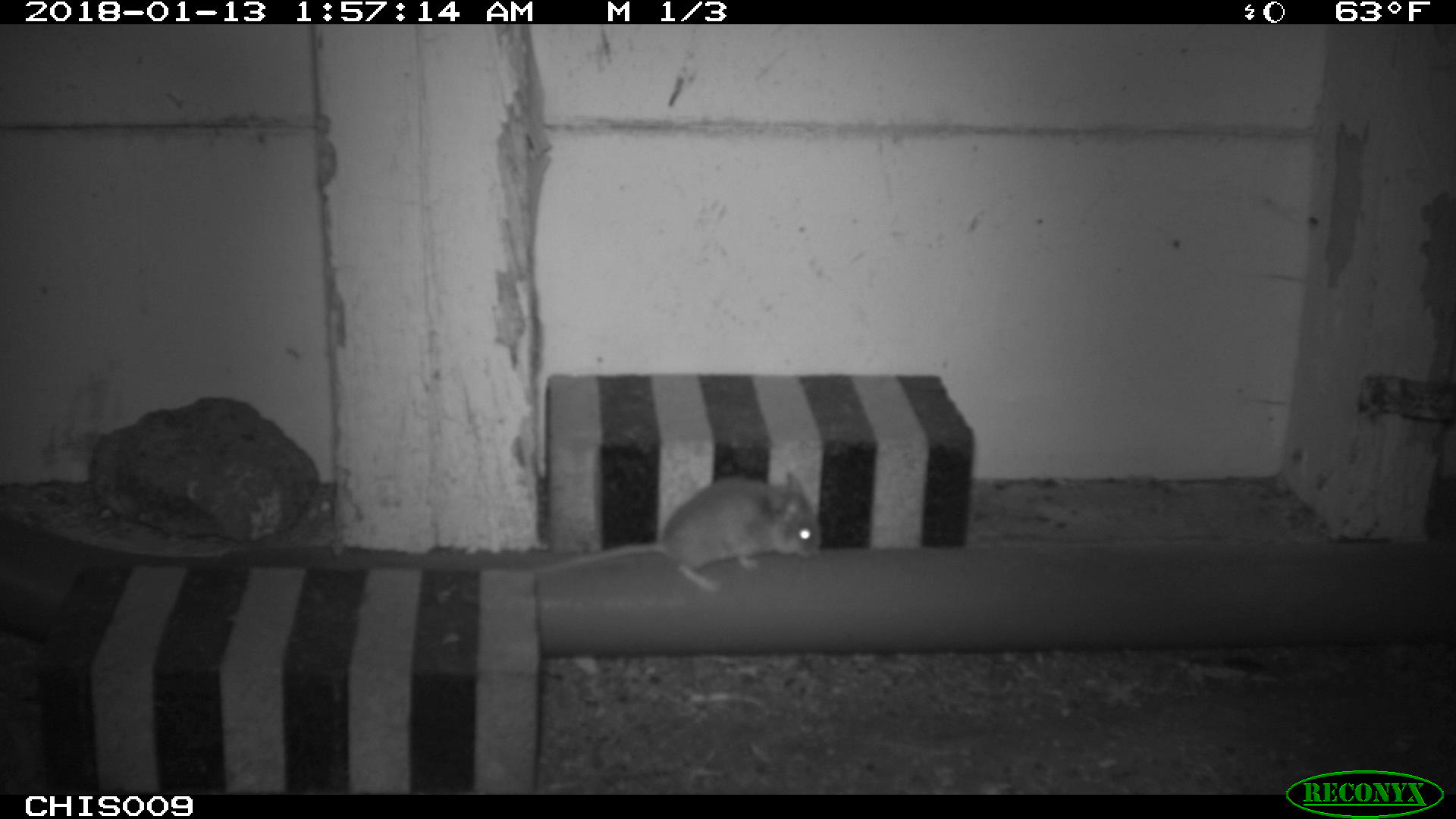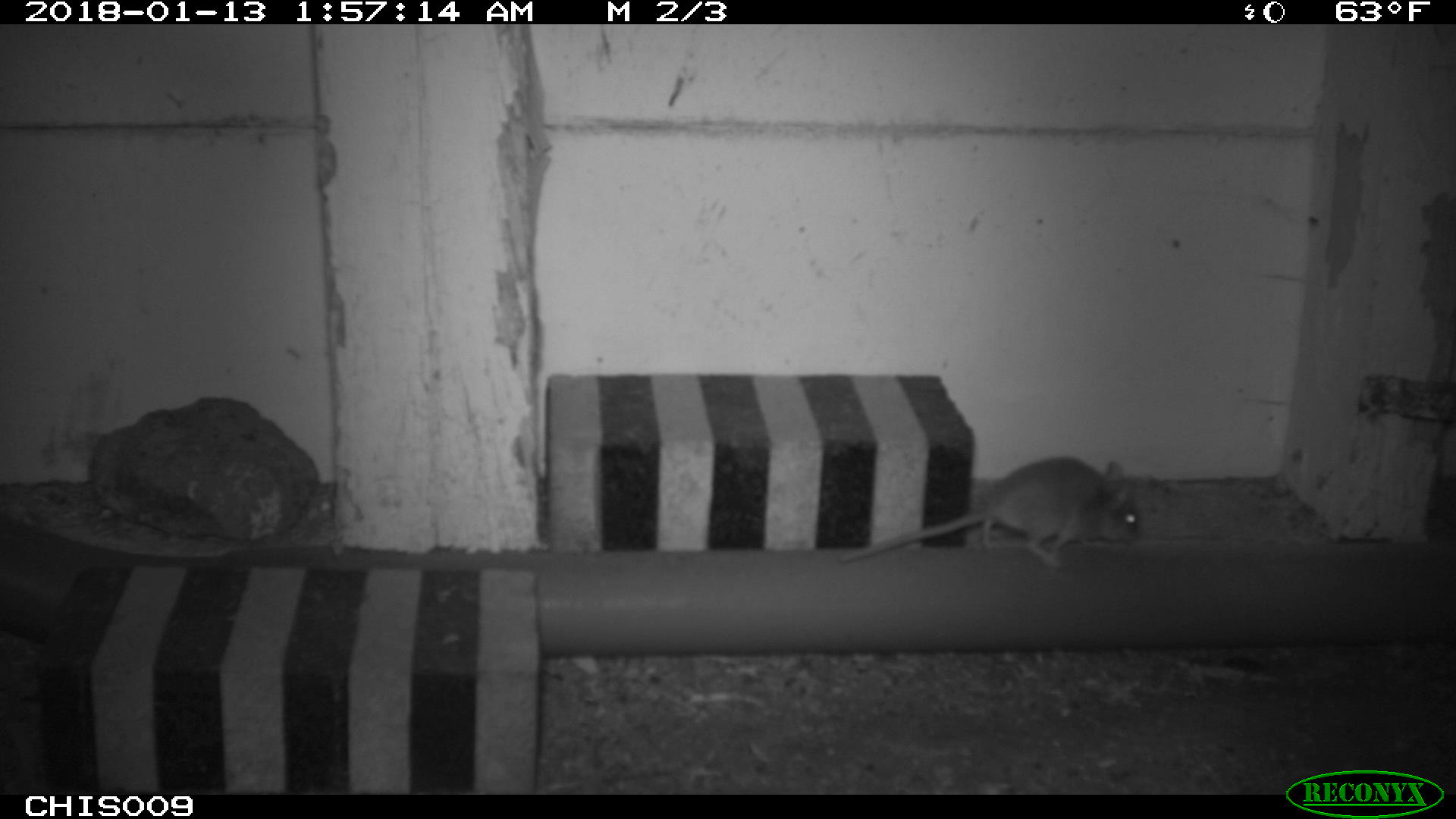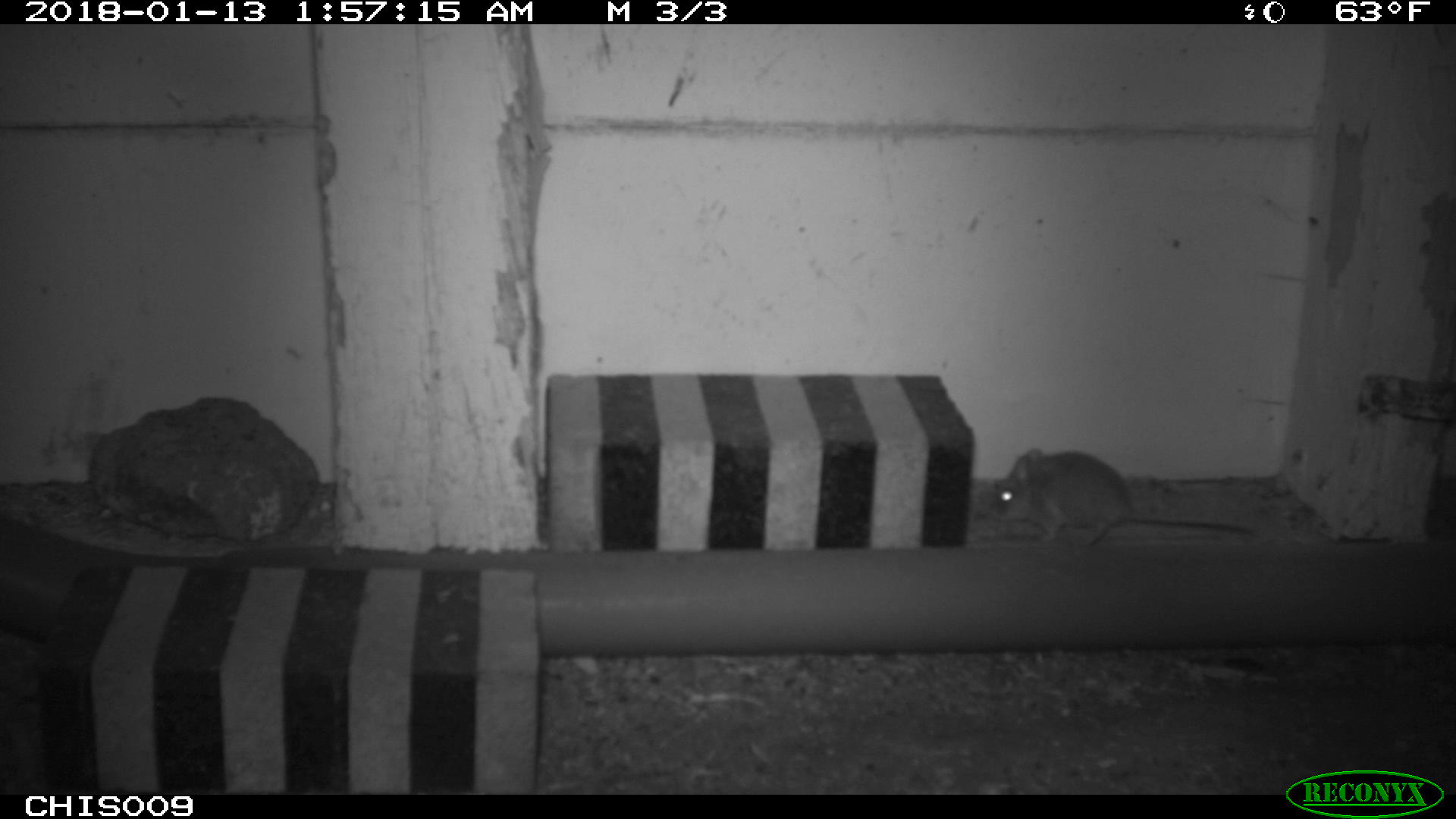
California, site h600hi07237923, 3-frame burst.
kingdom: Animalia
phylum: Chordata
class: Mammalia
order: Rodentia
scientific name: Rodentia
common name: rodent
Rodent (Rodentia).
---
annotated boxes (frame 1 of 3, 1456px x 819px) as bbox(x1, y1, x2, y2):
rodent: bbox(534, 472, 821, 591)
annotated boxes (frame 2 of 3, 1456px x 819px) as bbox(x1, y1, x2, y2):
rodent: bbox(836, 457, 1141, 567)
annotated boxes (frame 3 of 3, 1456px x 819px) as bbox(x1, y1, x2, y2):
rodent: bbox(987, 447, 1255, 544)